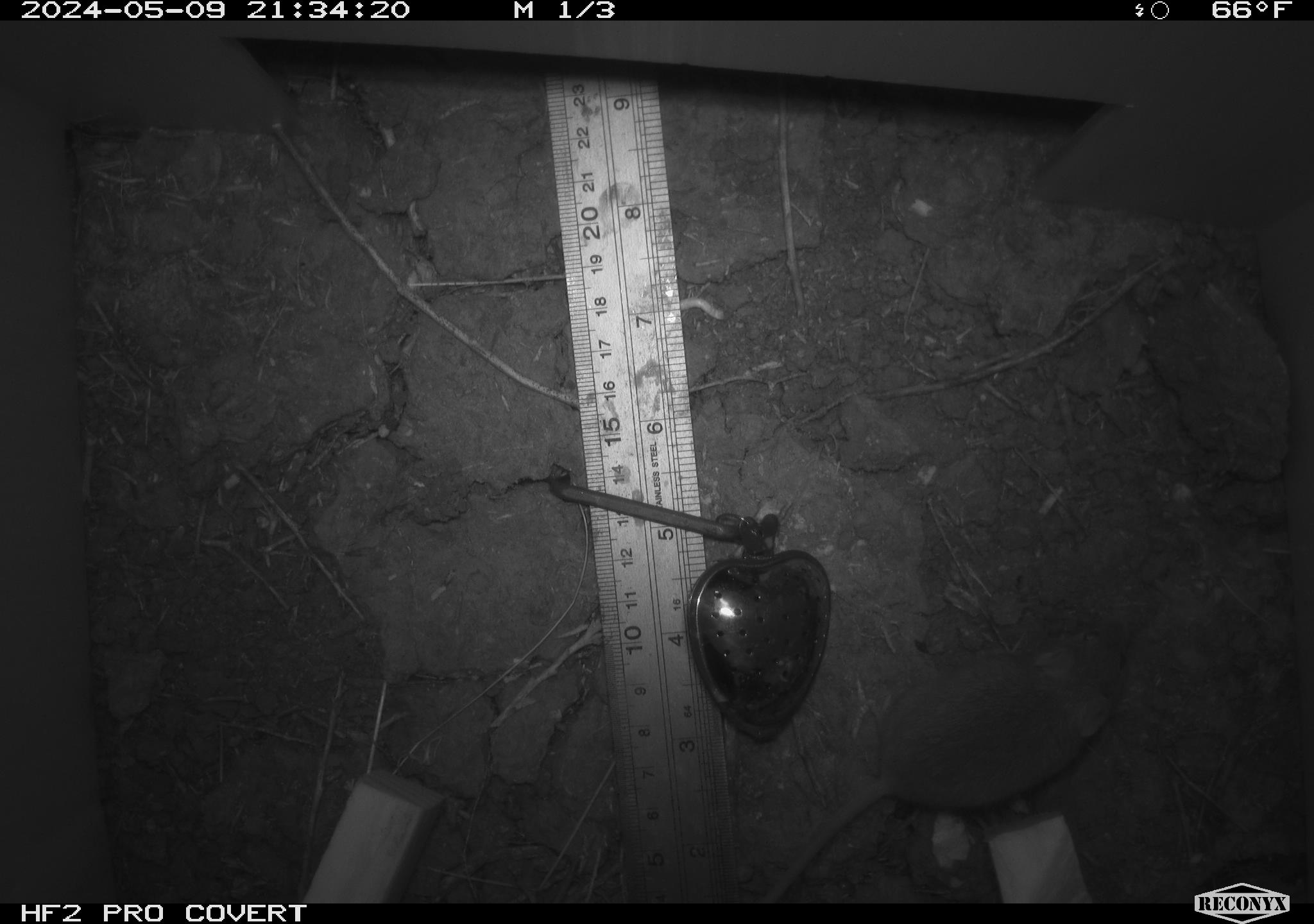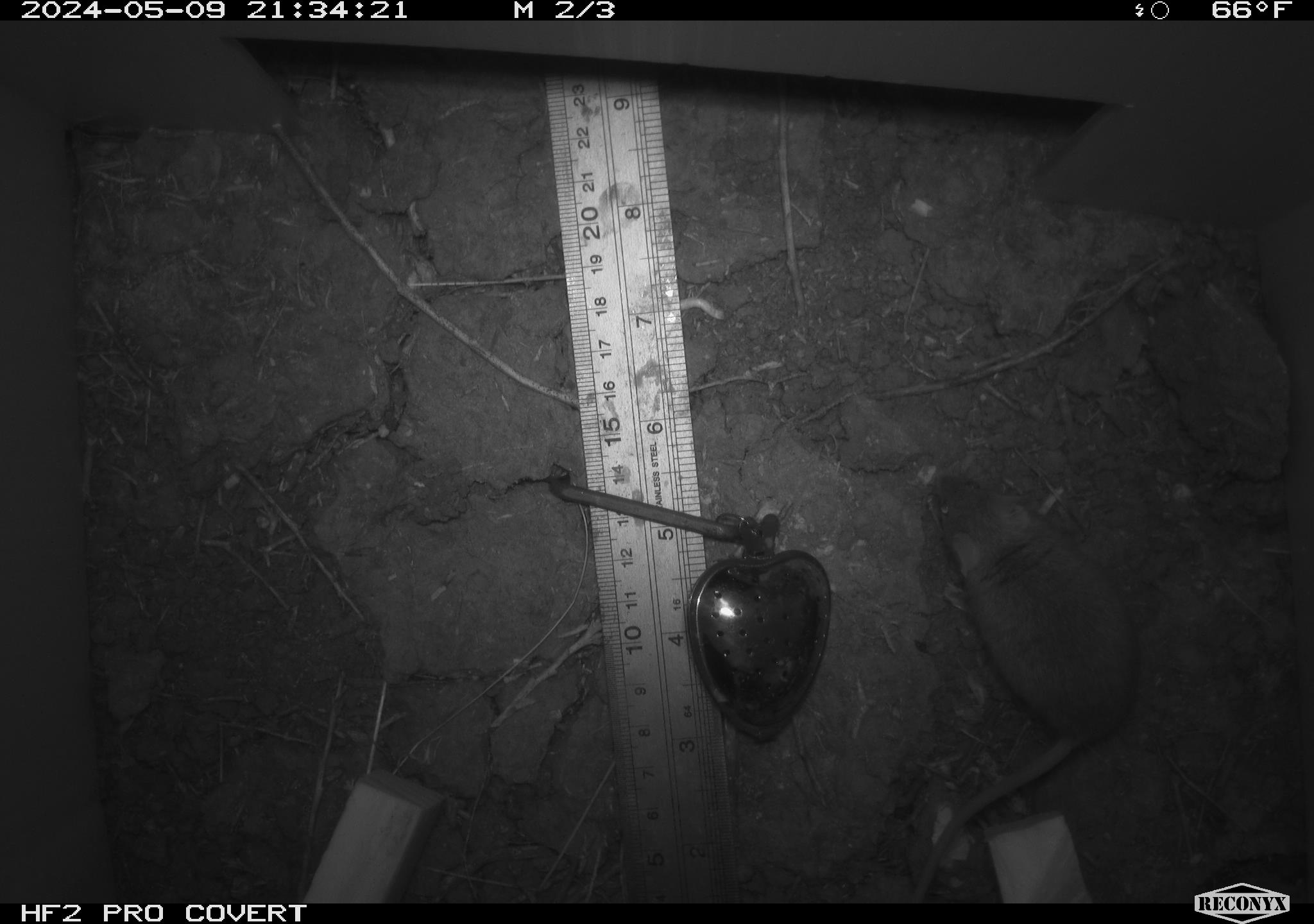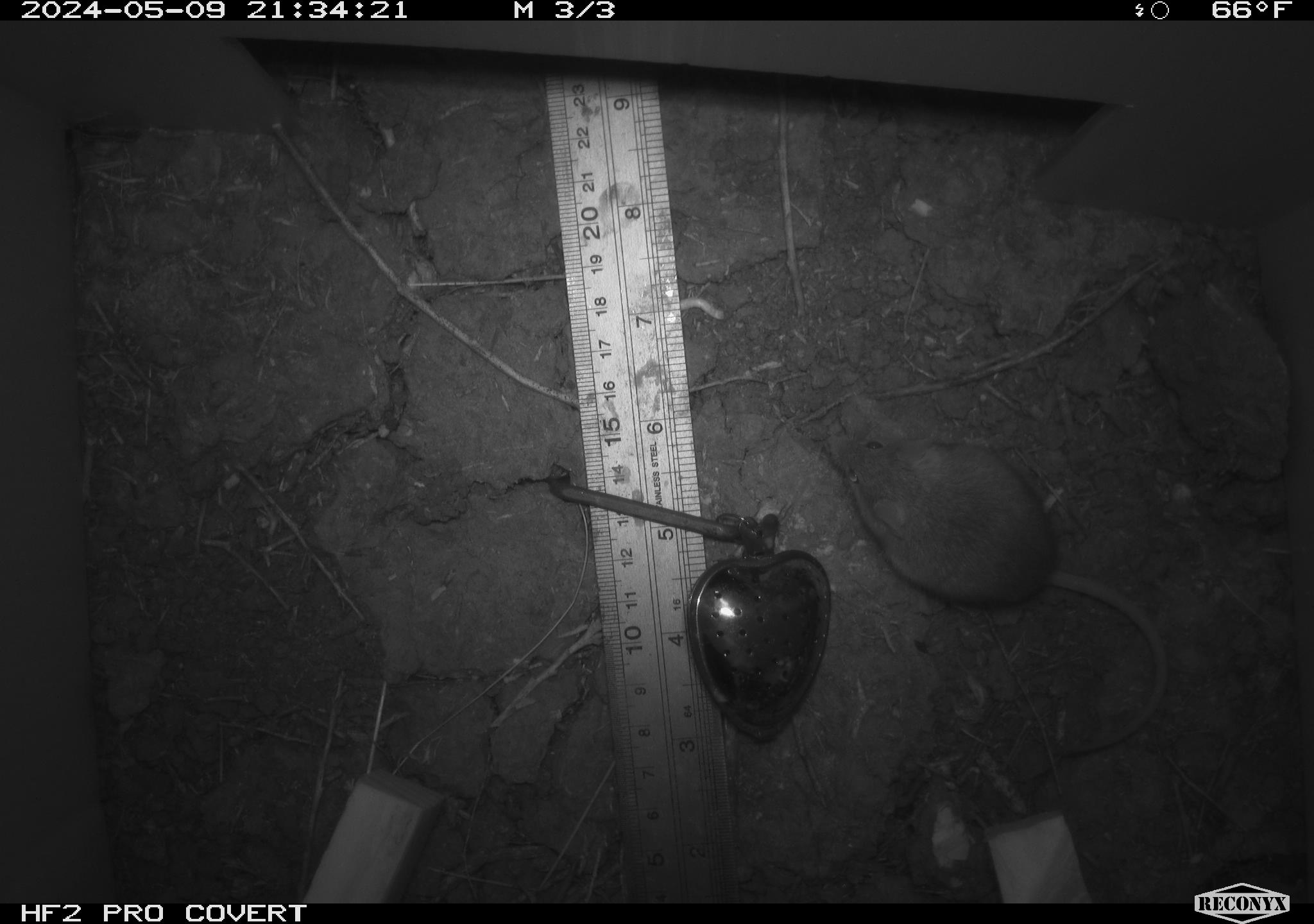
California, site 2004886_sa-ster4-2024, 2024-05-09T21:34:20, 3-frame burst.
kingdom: Animalia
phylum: Chordata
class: Mammalia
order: Rodentia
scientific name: Rodentia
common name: mouse species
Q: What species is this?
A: Mouse species (Rodentia).